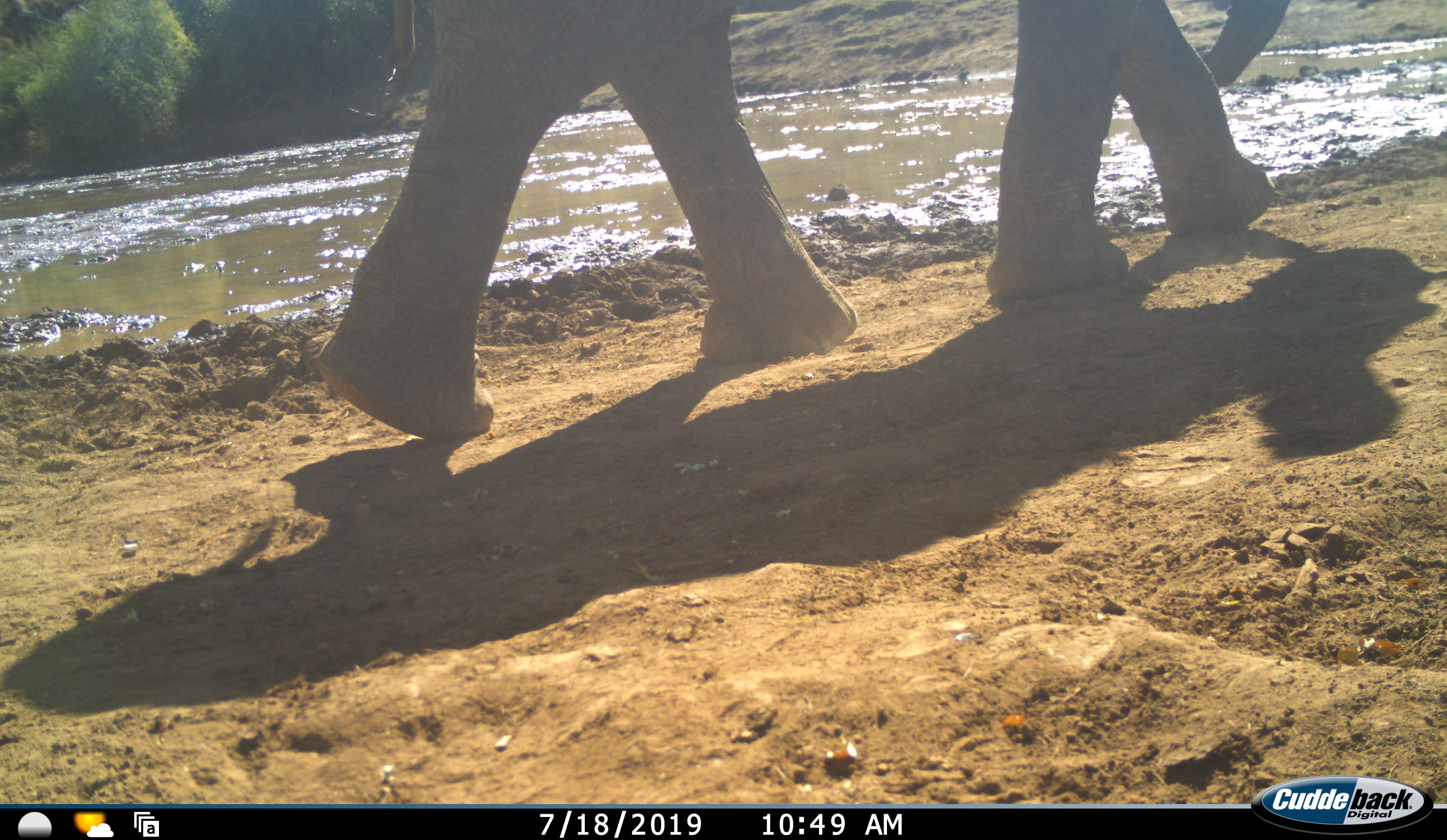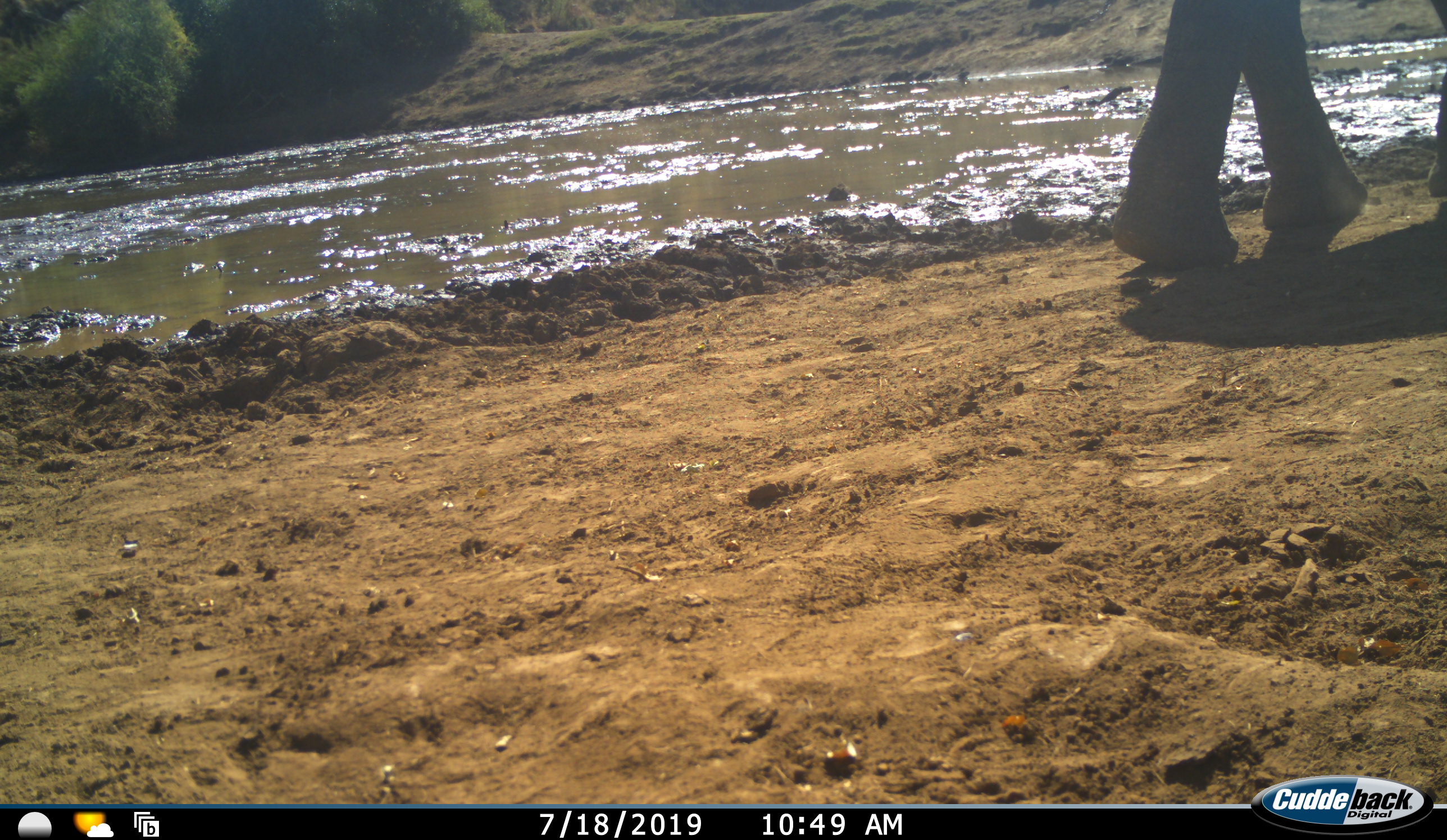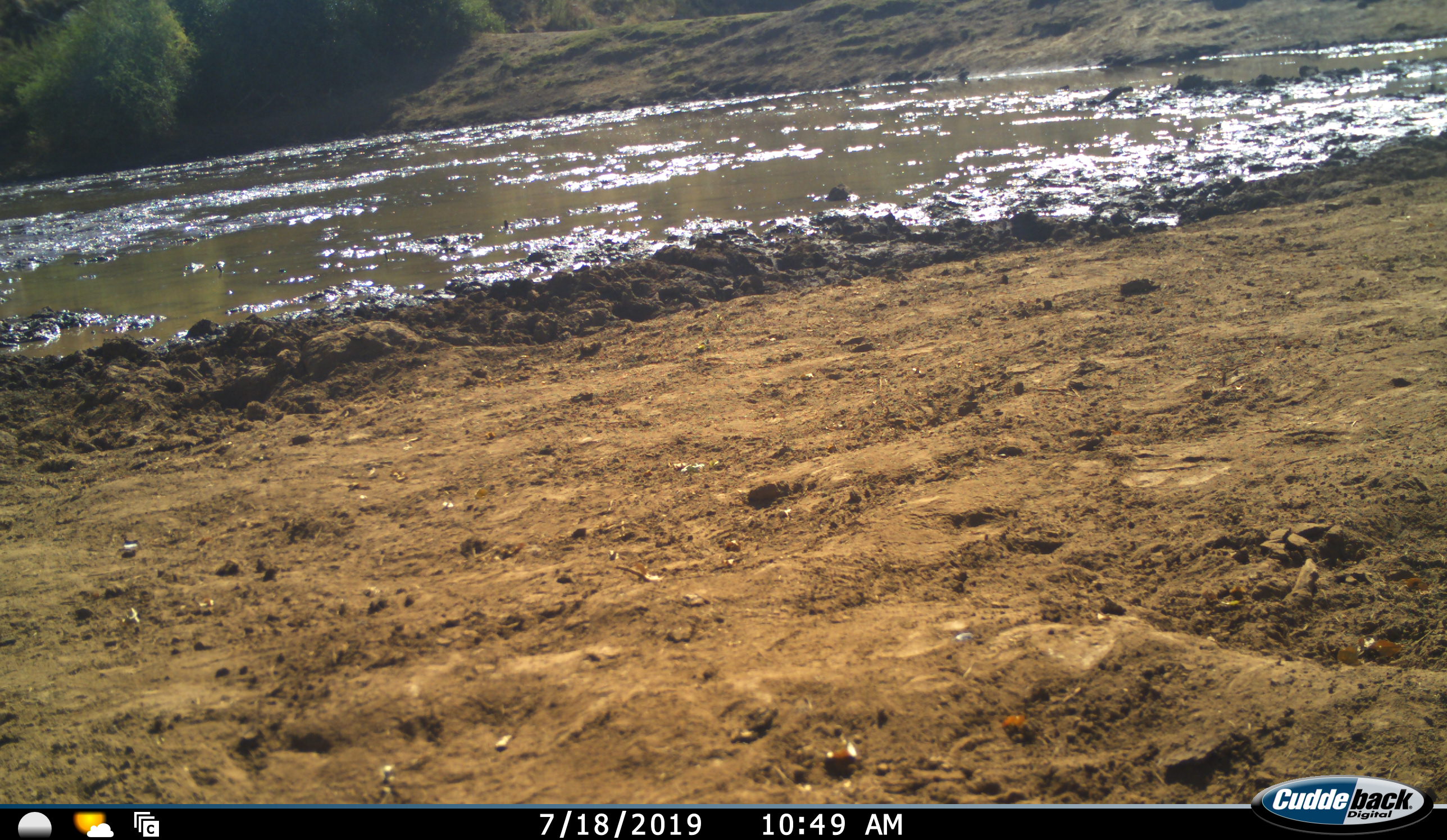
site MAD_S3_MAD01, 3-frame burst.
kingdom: Animalia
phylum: Chordata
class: Mammalia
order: Proboscidea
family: Elephantidae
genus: Loxodonta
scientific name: Loxodonta africana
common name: african bush elephant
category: elephant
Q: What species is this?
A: Elephant (african bush elephant) (Loxodonta africana).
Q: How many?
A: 1.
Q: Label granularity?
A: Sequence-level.